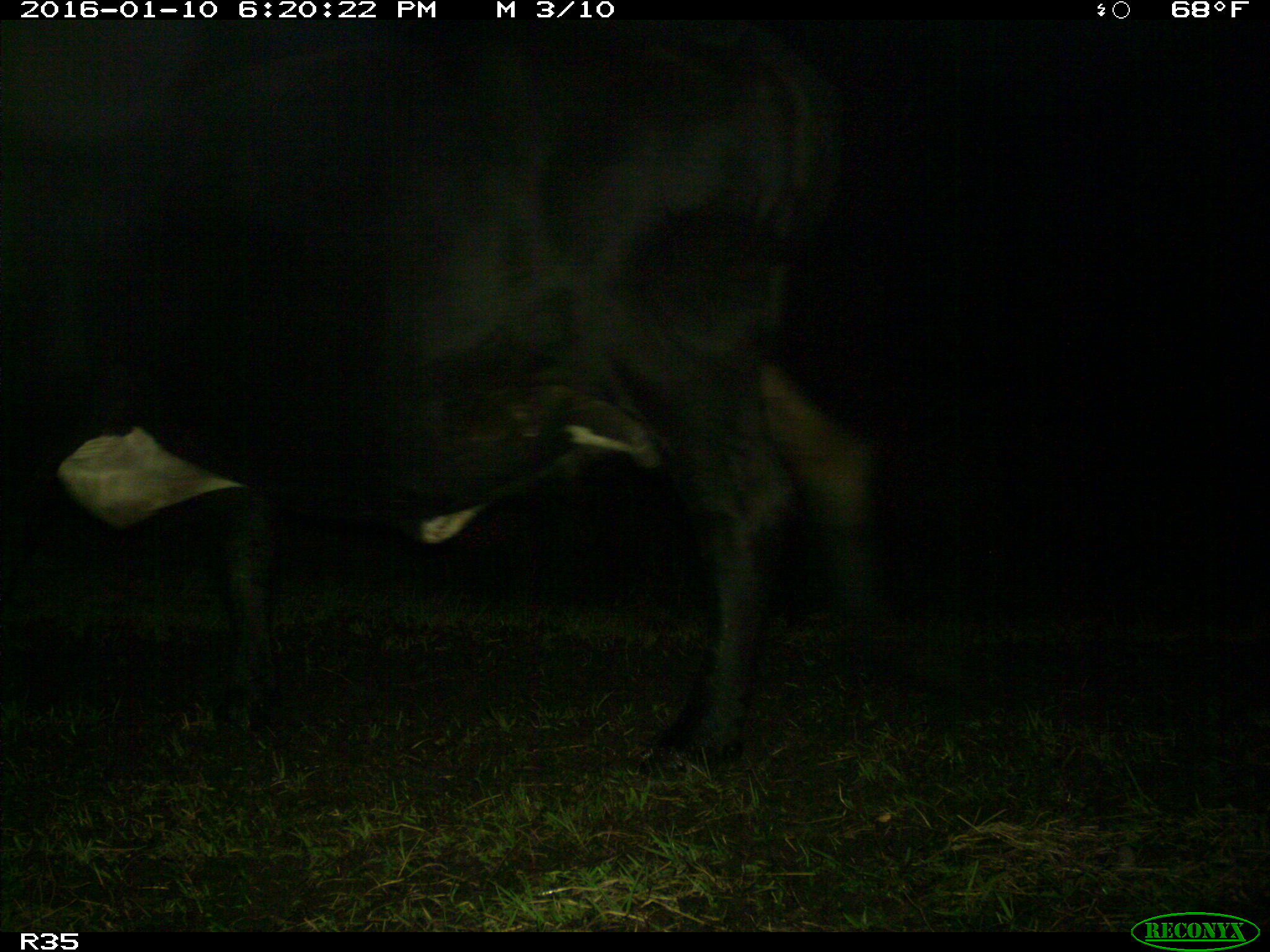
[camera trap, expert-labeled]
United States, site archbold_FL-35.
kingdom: Animalia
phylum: Chordata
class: Mammalia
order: Artiodactyla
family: Bovidae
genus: Bos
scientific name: Bos taurus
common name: domestic cow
Bos taurus (domestic cow).